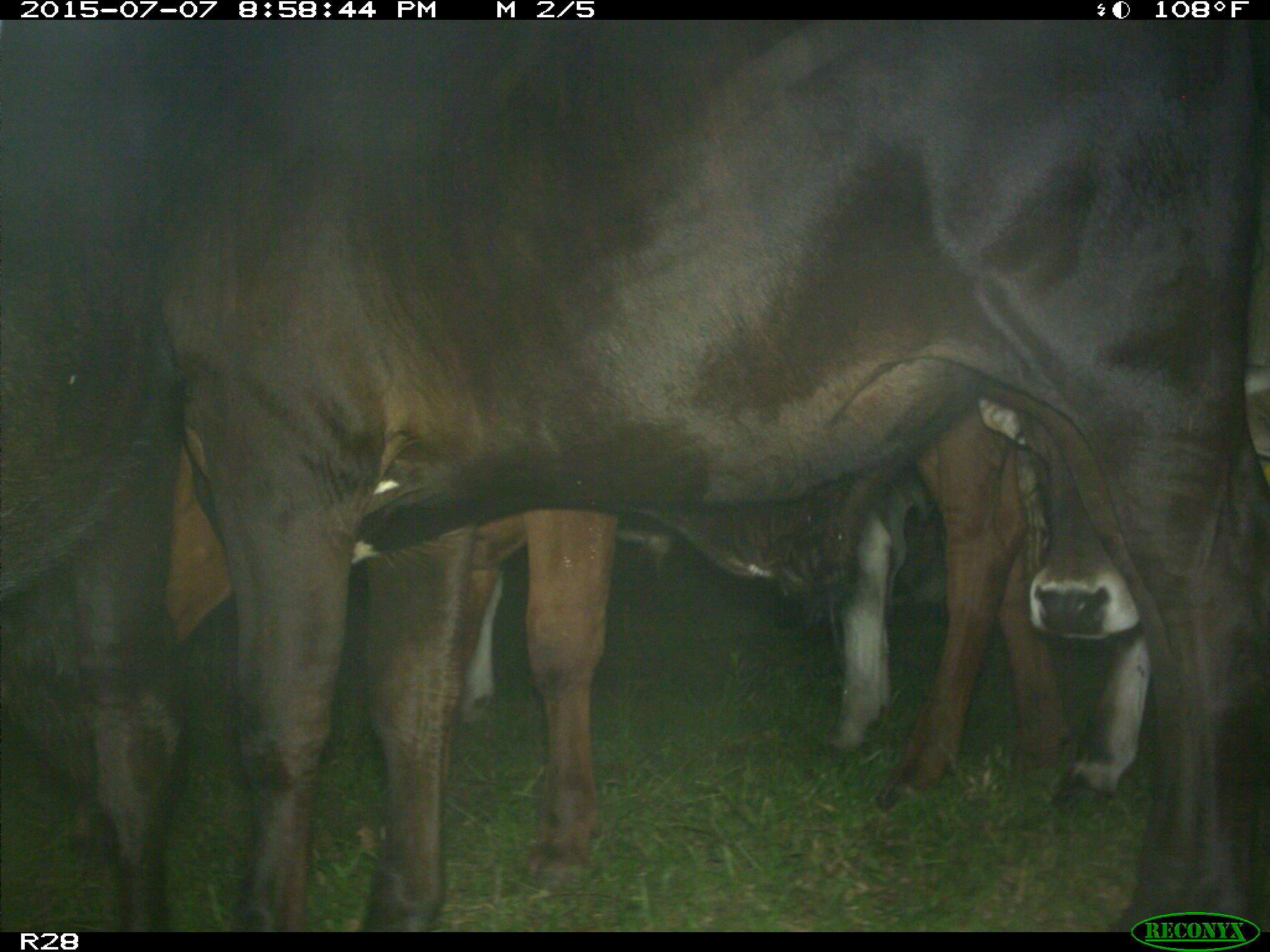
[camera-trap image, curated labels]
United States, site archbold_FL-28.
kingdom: Animalia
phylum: Chordata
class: Mammalia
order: Artiodactyla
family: Bovidae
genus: Bos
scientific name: Bos taurus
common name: domestic cow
Bos taurus (domestic cow).